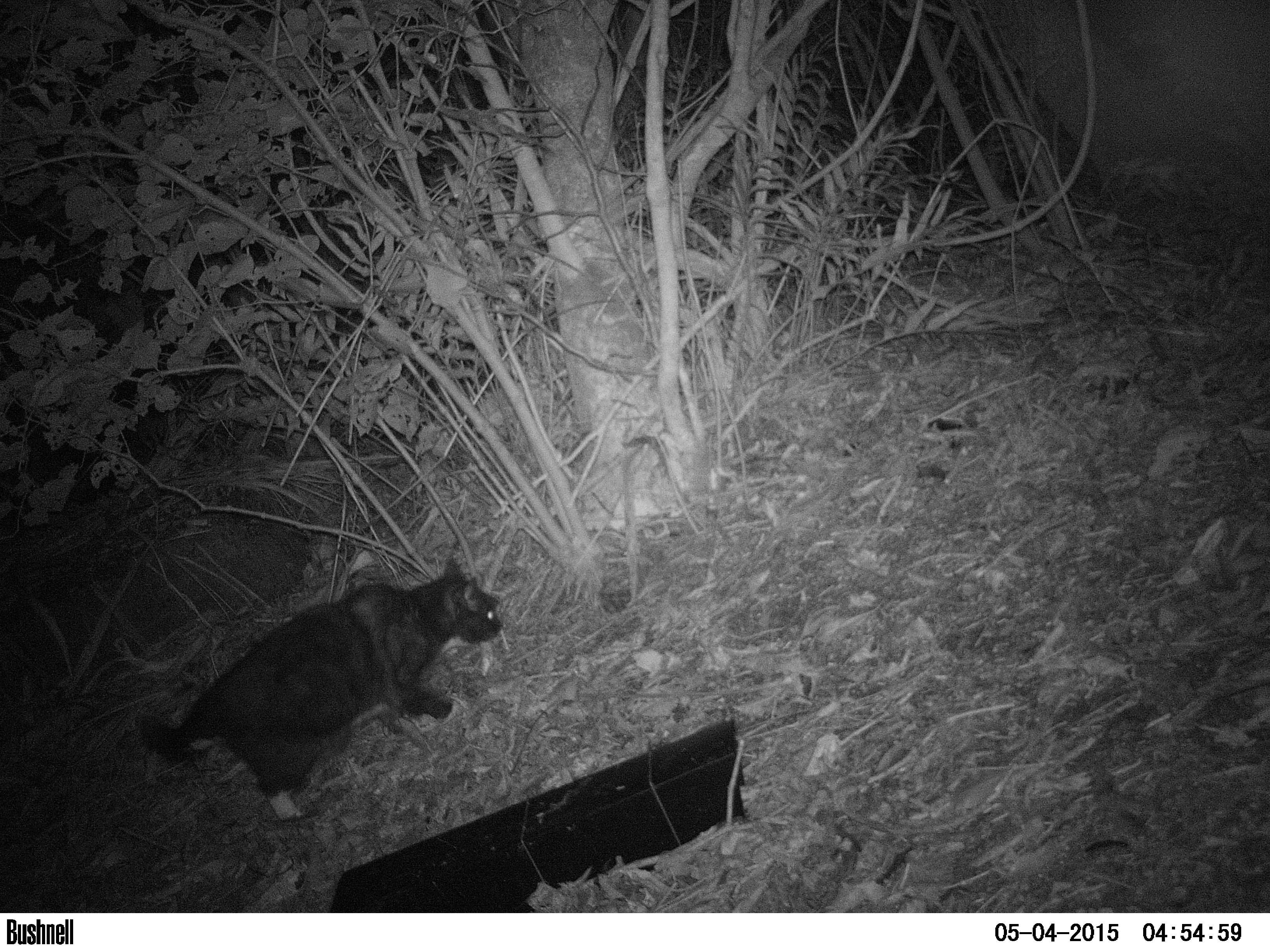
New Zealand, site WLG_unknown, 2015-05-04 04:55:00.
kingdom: Animalia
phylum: Chordata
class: Mammalia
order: Carnivora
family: Felidae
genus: Felis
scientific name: Felis catus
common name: domestic cat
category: cat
Cat (domestic cat) (Felis catus).